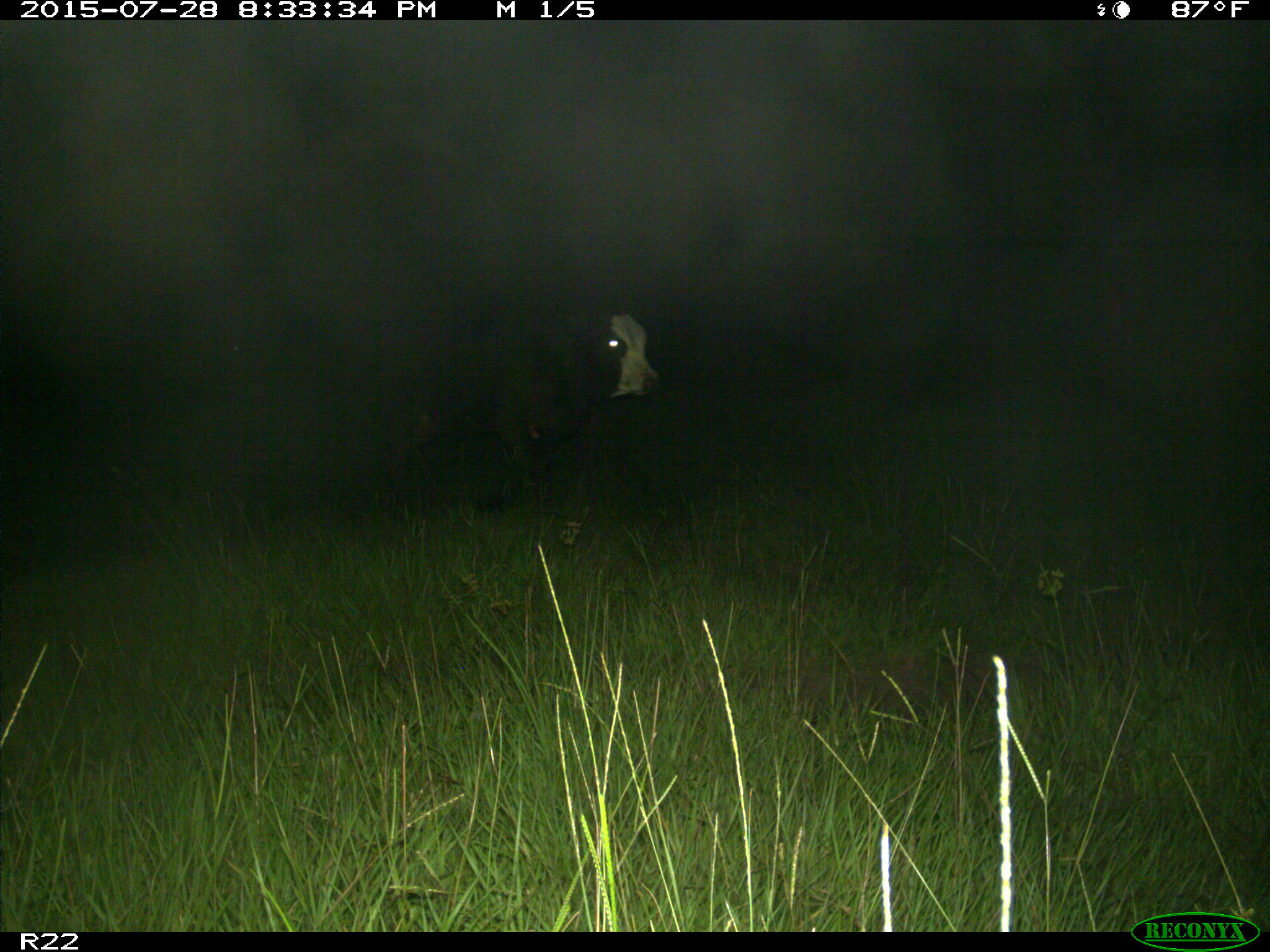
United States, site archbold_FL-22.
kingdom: Animalia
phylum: Chordata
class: Mammalia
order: Artiodactyla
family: Bovidae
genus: Bos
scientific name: Bos taurus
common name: domestic cow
Bos taurus (domestic cow).